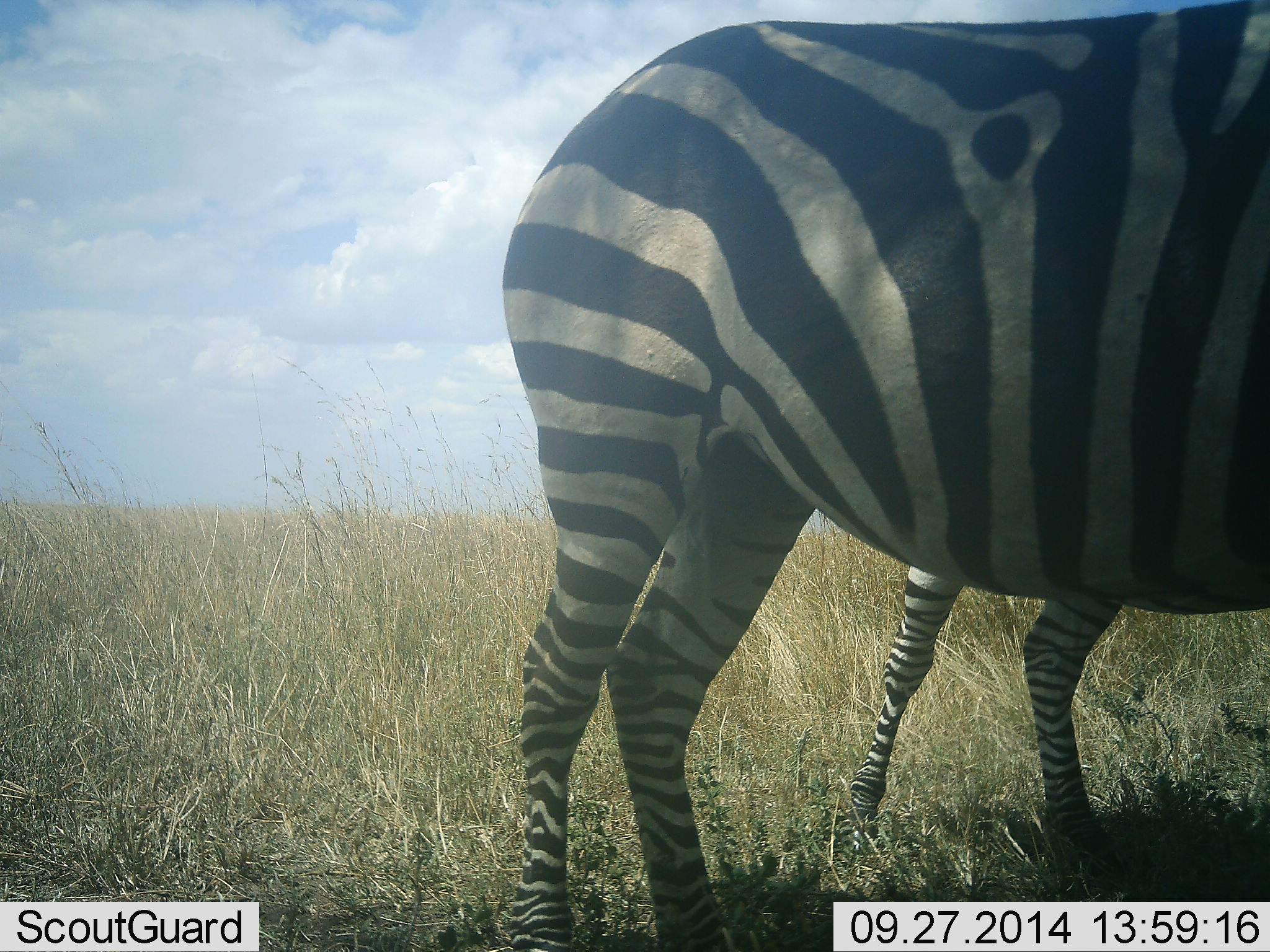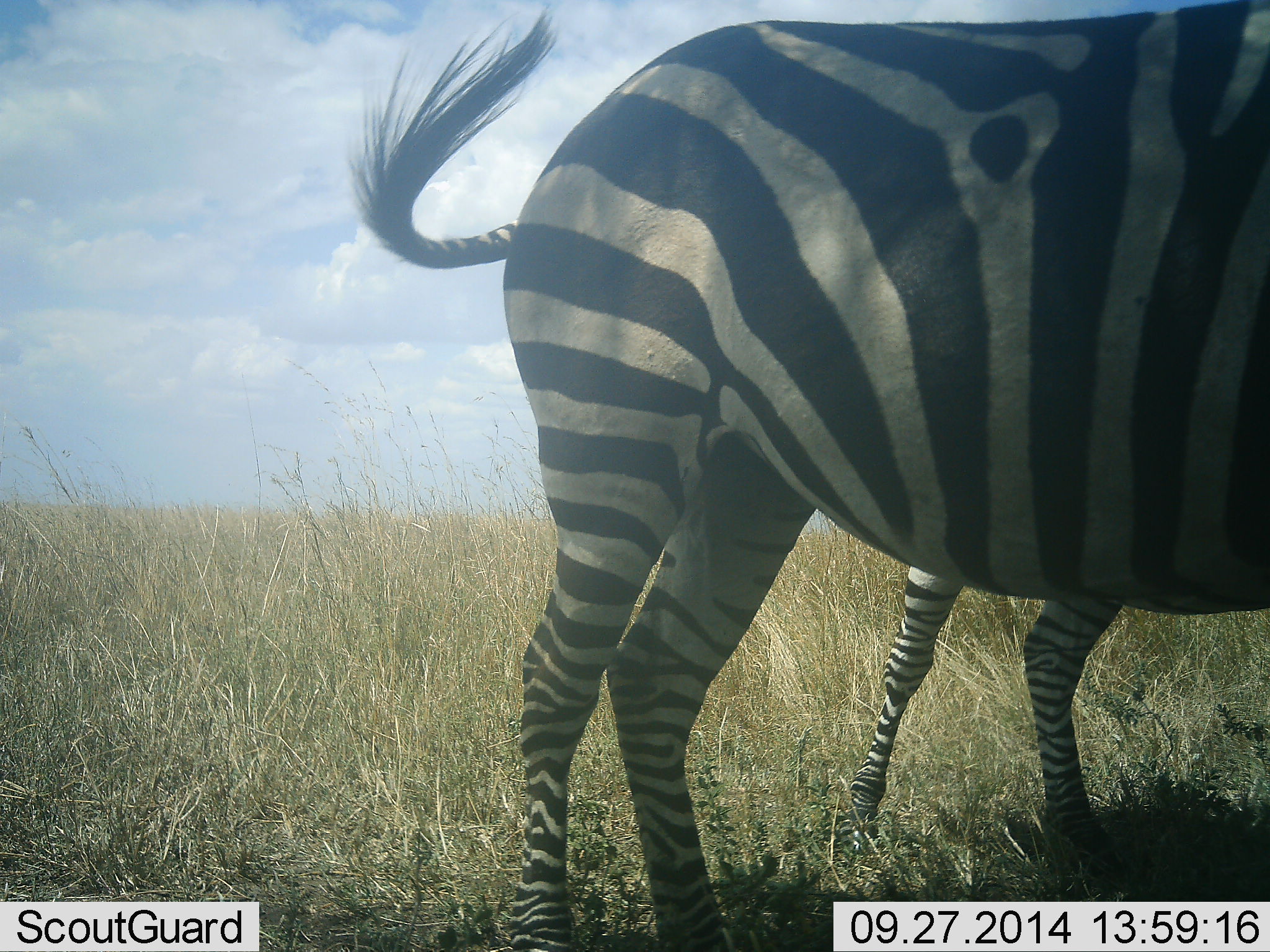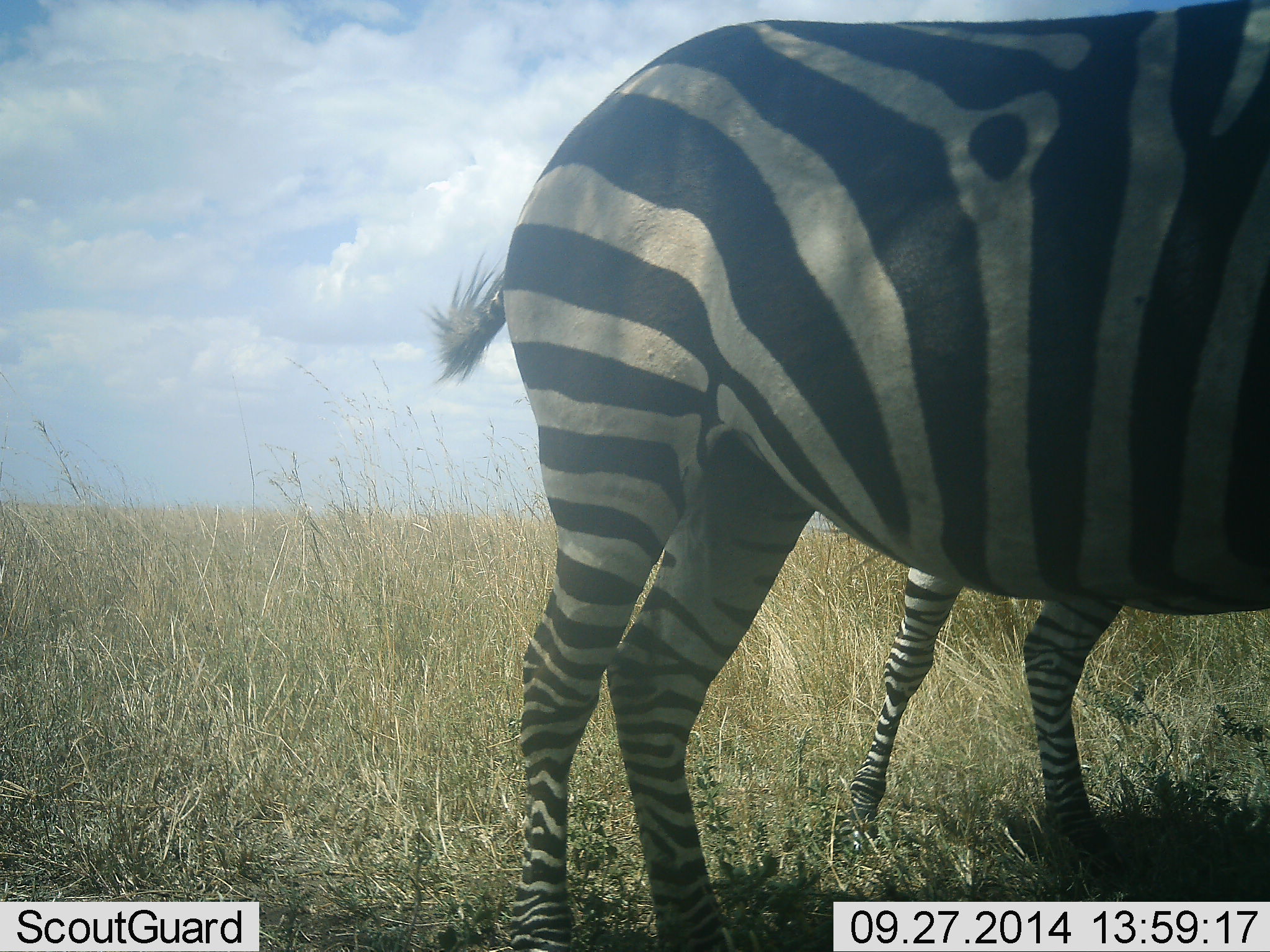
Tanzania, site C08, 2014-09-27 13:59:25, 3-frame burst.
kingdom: Animalia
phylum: Chordata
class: Mammalia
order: Perissodactyla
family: Equidae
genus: Equus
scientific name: Equus quagga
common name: plains zebra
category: zebra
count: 2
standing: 90%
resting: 10%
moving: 10%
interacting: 0%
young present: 10%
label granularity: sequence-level